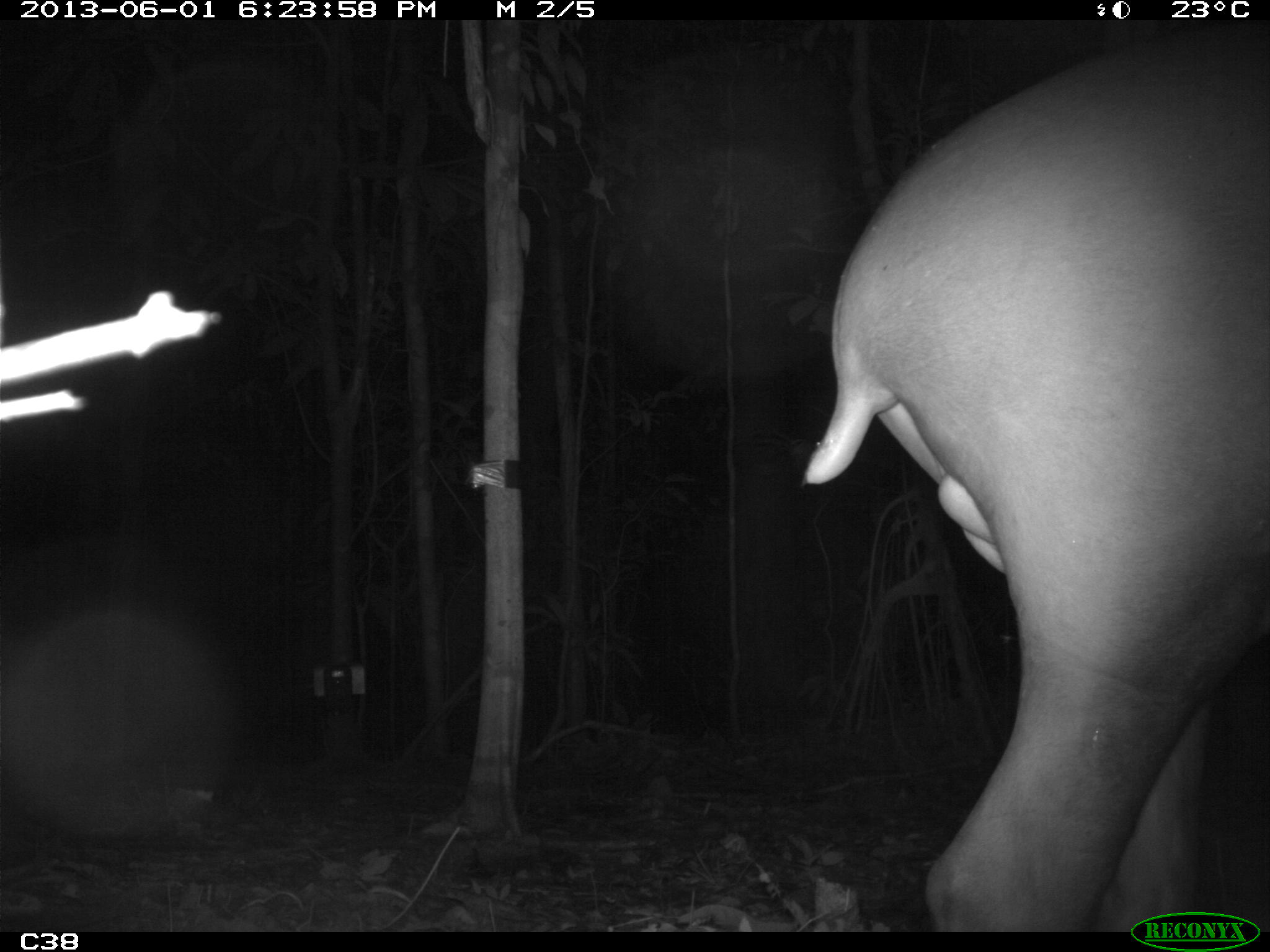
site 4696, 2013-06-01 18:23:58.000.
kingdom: Animalia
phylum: Chordata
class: Mammalia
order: Perissodactyla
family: Tapiridae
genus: Tapirus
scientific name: Tapirus terrestris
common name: south american tapir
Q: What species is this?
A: Tapirus terrestris (south american tapir).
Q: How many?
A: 1.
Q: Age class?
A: Adult.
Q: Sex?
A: Male.